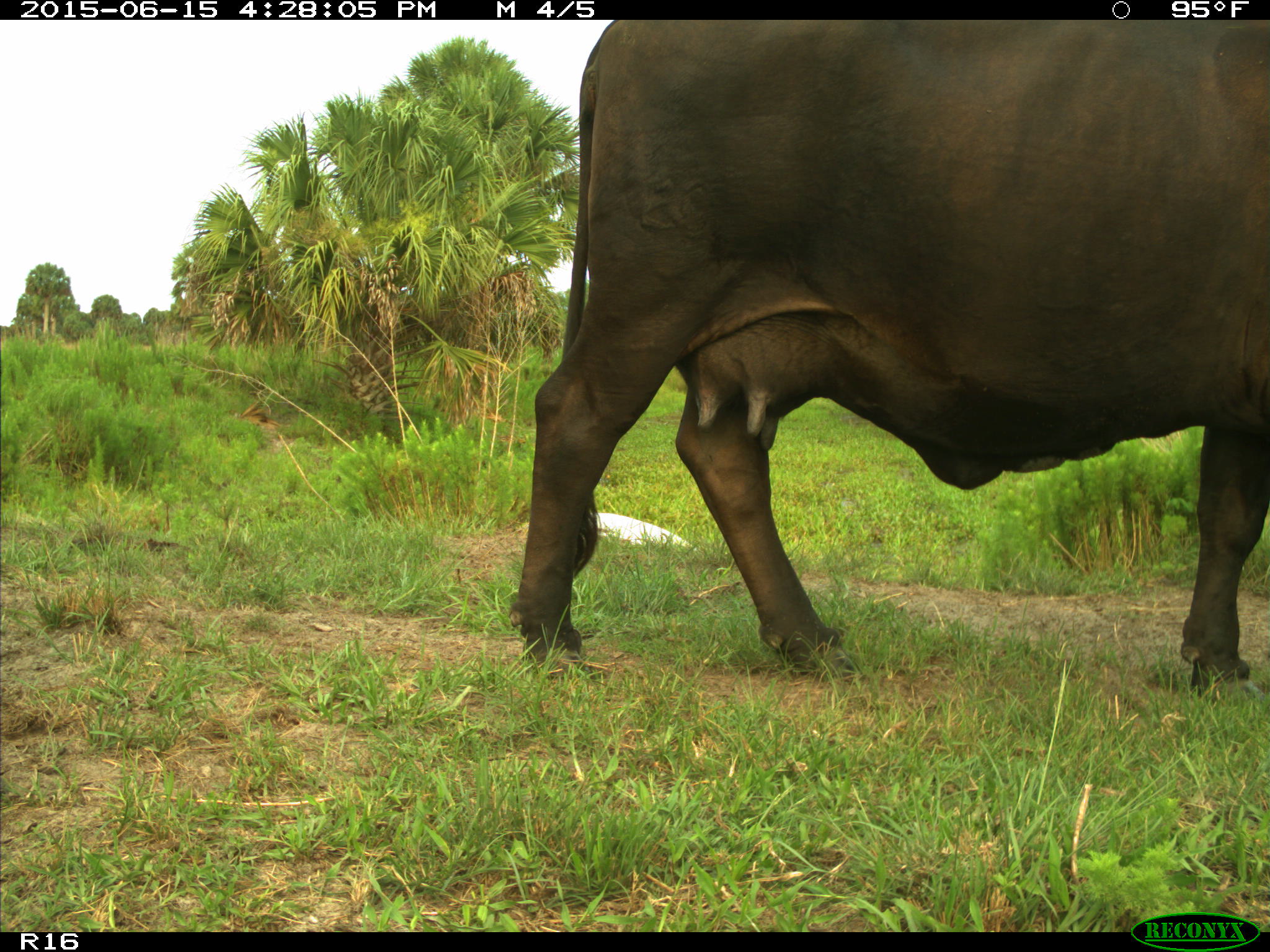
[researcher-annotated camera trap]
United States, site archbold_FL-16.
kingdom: Animalia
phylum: Chordata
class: Mammalia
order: Artiodactyla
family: Bovidae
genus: Bos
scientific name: Bos taurus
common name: domestic cow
Bos taurus (domestic cow).